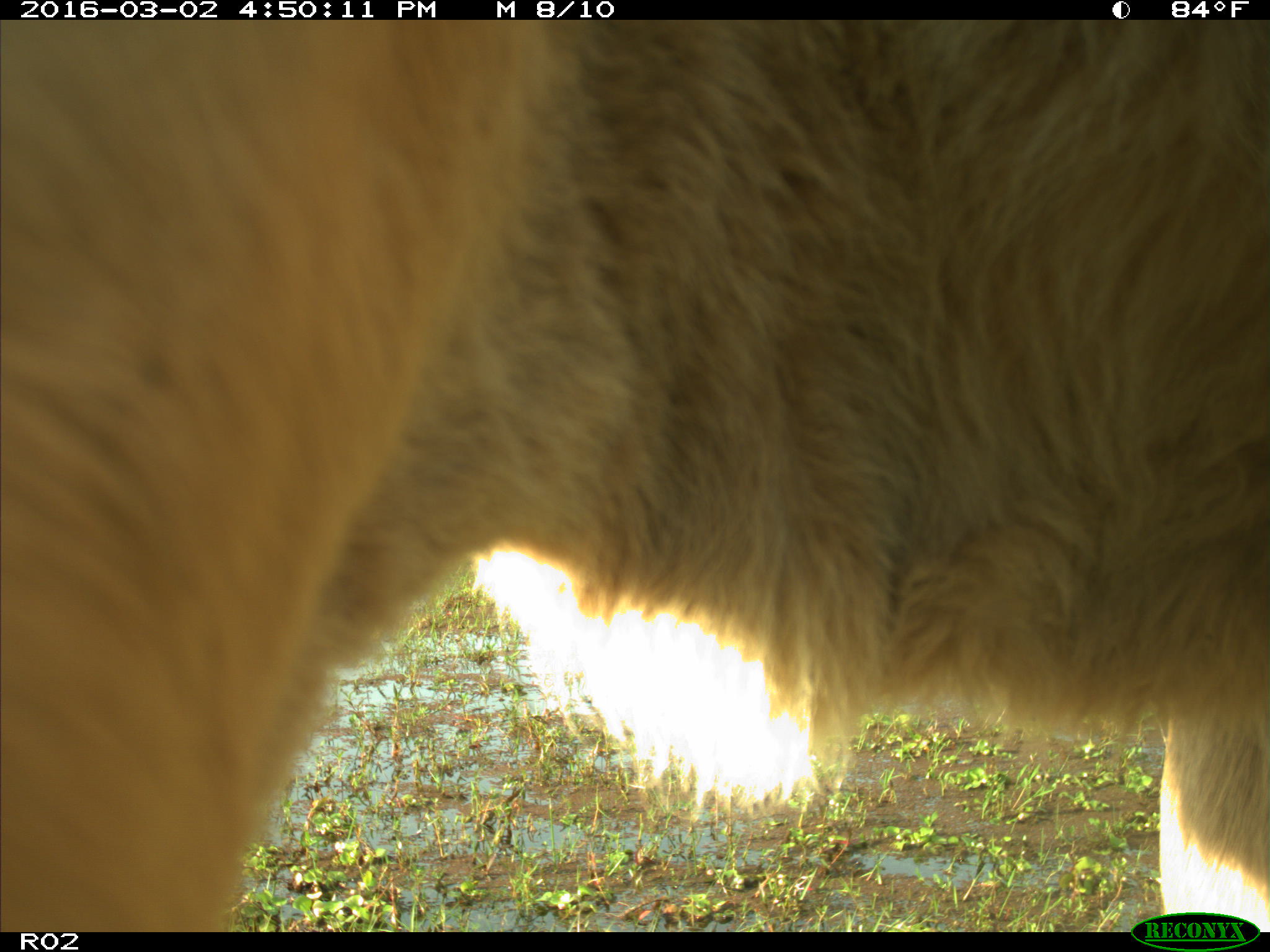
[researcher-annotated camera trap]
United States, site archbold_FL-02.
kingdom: Animalia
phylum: Chordata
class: Mammalia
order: Artiodactyla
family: Bovidae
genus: Bos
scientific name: Bos taurus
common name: domestic cow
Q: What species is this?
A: Bos taurus (domestic cow).